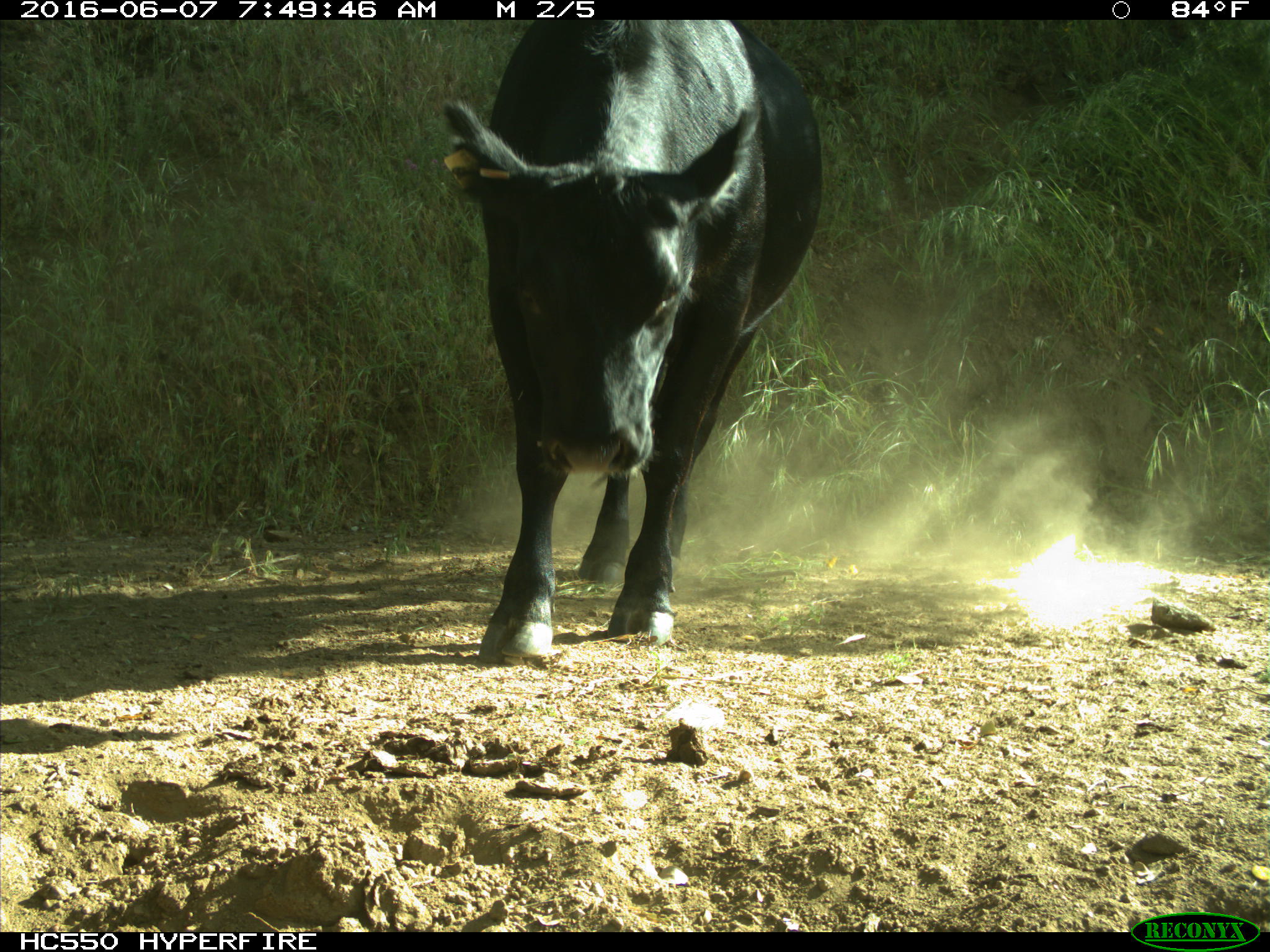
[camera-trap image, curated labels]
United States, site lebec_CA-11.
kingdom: Animalia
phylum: Chordata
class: Mammalia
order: Artiodactyla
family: Bovidae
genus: Bos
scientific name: Bos taurus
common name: domestic cow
Bos taurus (domestic cow).